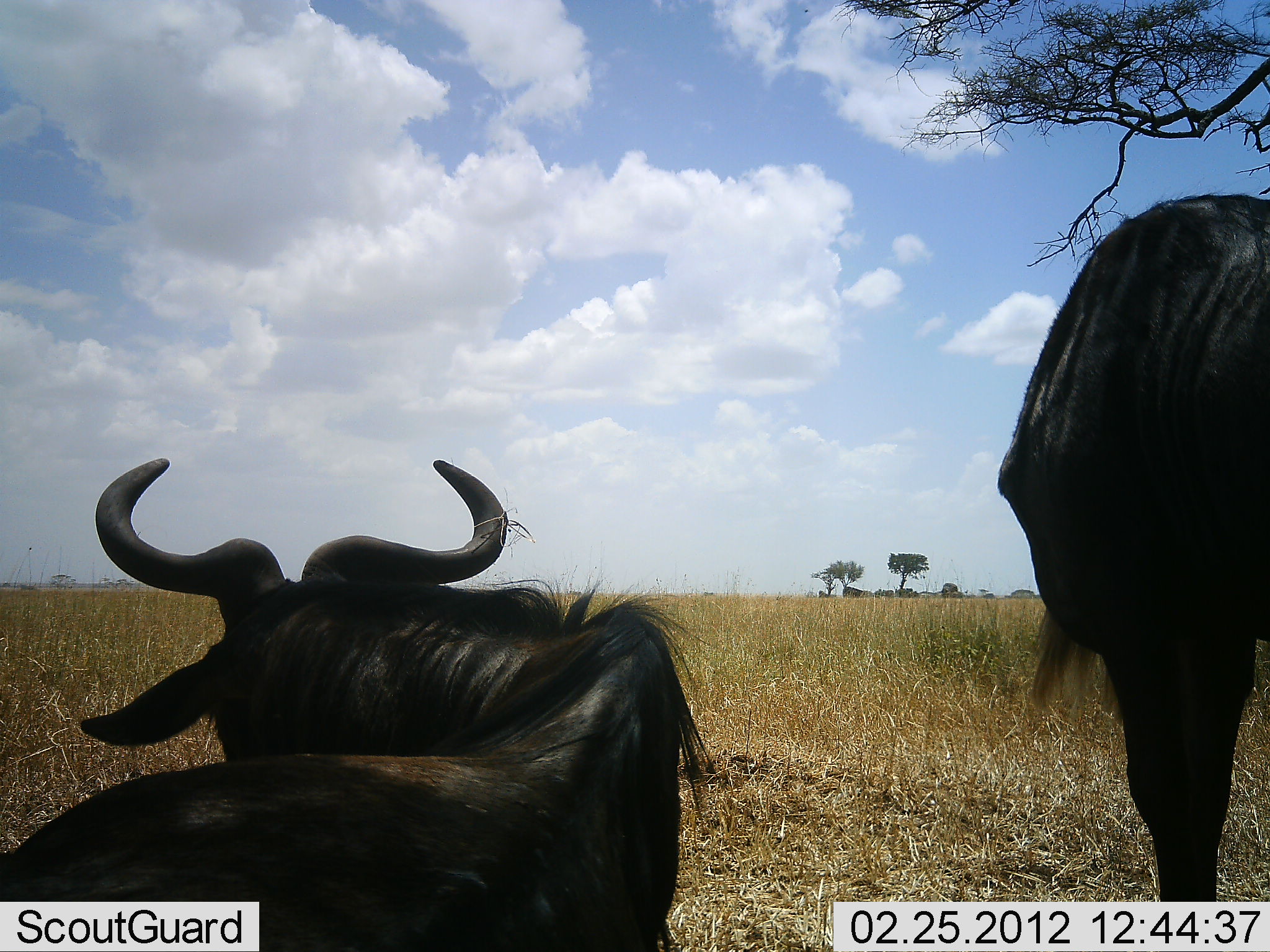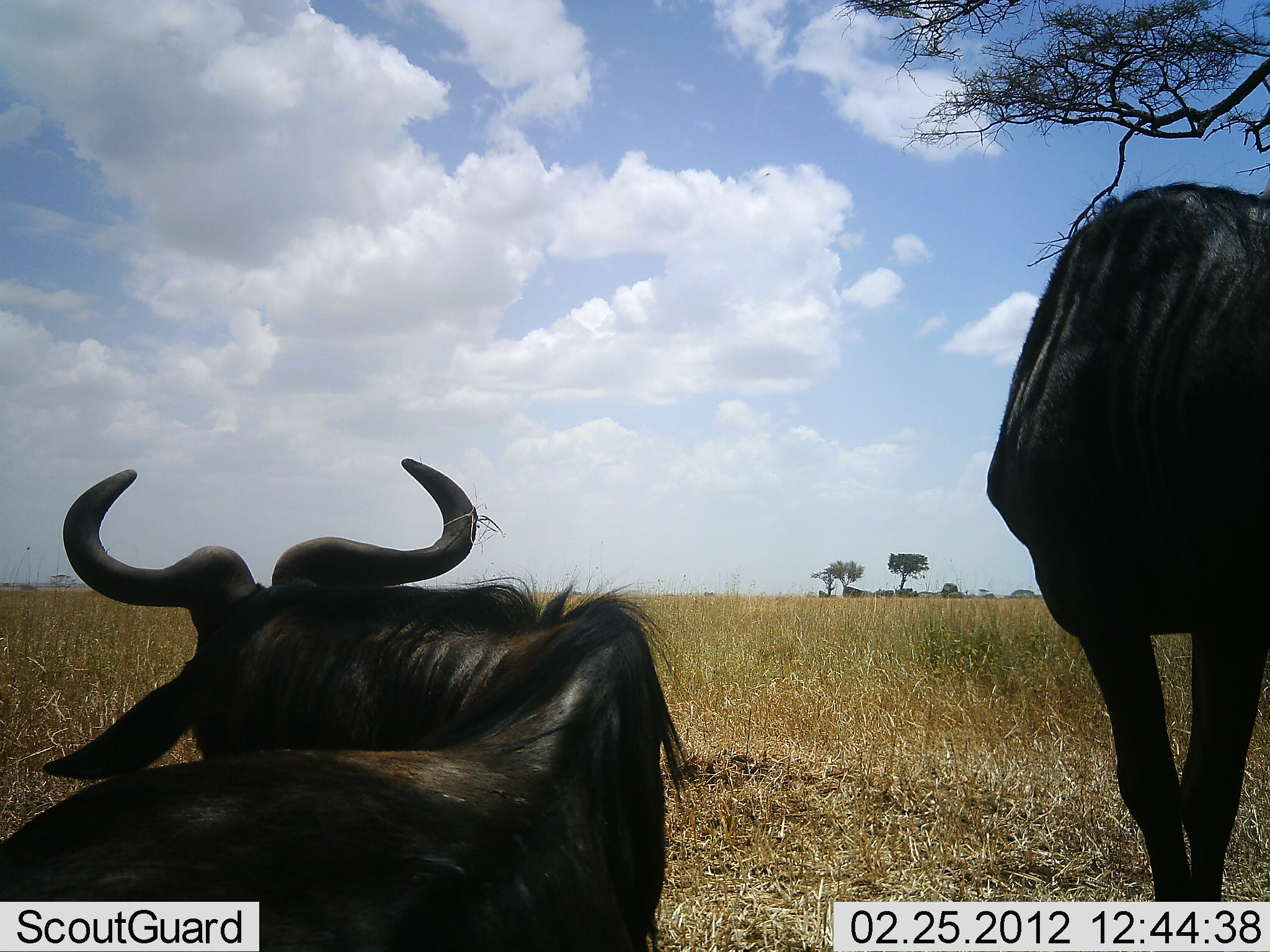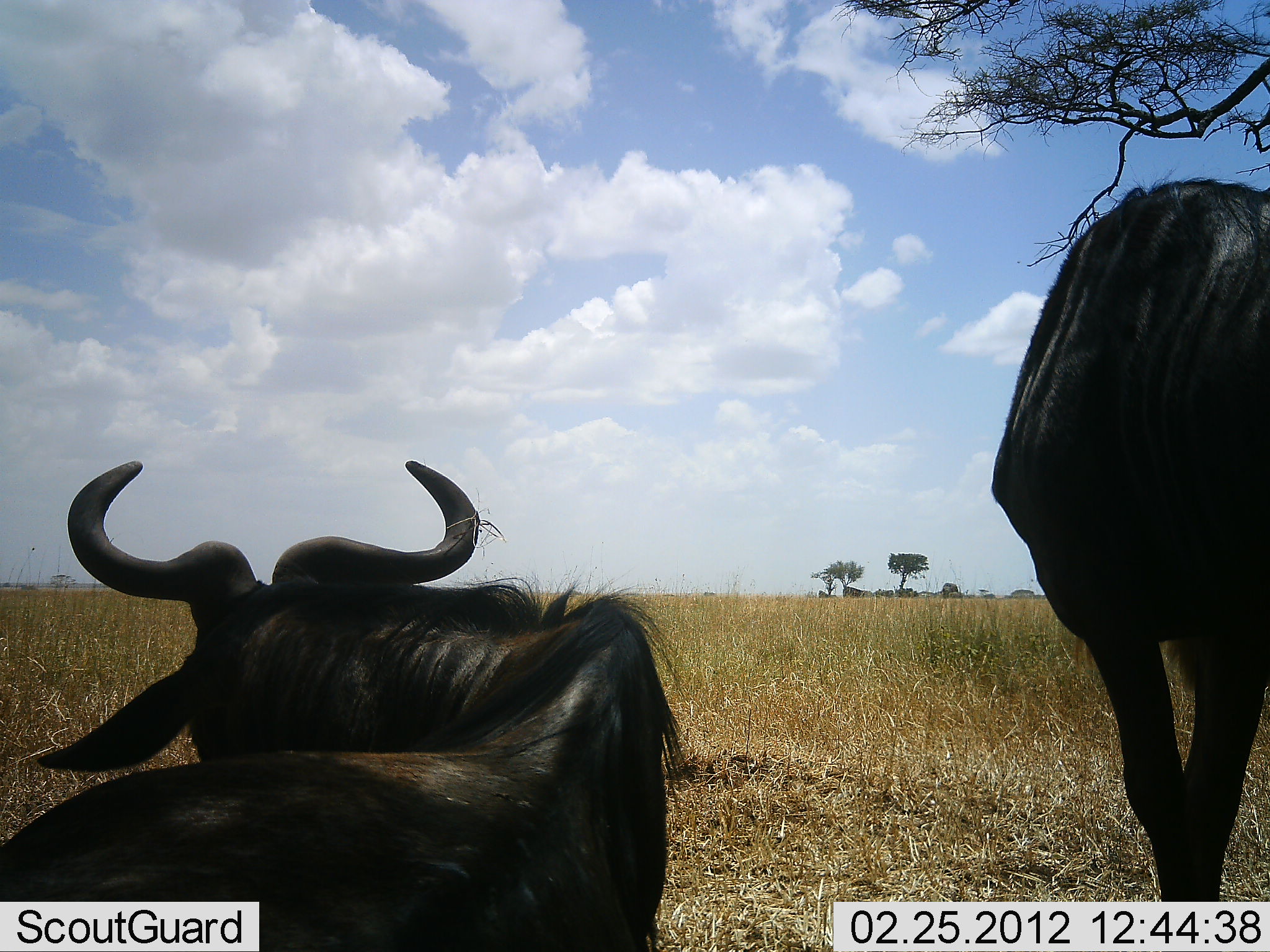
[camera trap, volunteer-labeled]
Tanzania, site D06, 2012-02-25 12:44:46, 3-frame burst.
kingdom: Animalia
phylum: Chordata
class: Mammalia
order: Artiodactyla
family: Bovidae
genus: Connochaetes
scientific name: Connochaetes taurinus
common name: blue wildebeest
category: wildebeest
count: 2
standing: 88%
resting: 92%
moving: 0%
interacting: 0%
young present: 0%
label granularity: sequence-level